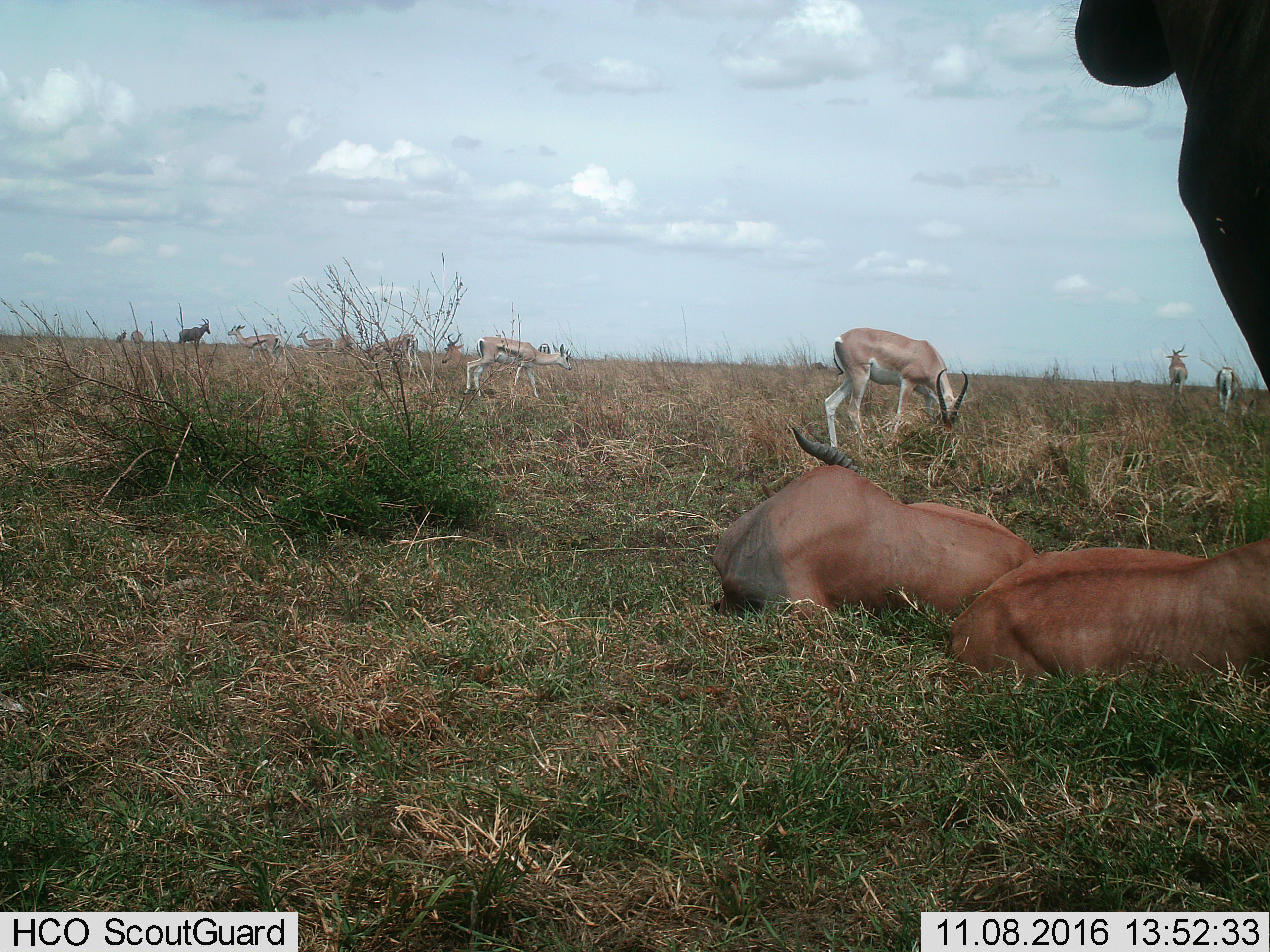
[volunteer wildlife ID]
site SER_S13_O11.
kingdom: Animalia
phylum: Chordata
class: Mammalia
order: Artiodactyla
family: Bovidae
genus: Nanger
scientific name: Nanger granti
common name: grant's gazelle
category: gazellegrants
Gazellegrants (grant's gazelle) (Nanger granti), count 8. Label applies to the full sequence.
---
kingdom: Animalia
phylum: Chordata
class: Mammalia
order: Artiodactyla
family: Bovidae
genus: Damaliscus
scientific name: Damaliscus lunatus jimela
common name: topi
Topi (Damaliscus lunatus jimela), count 4. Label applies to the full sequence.